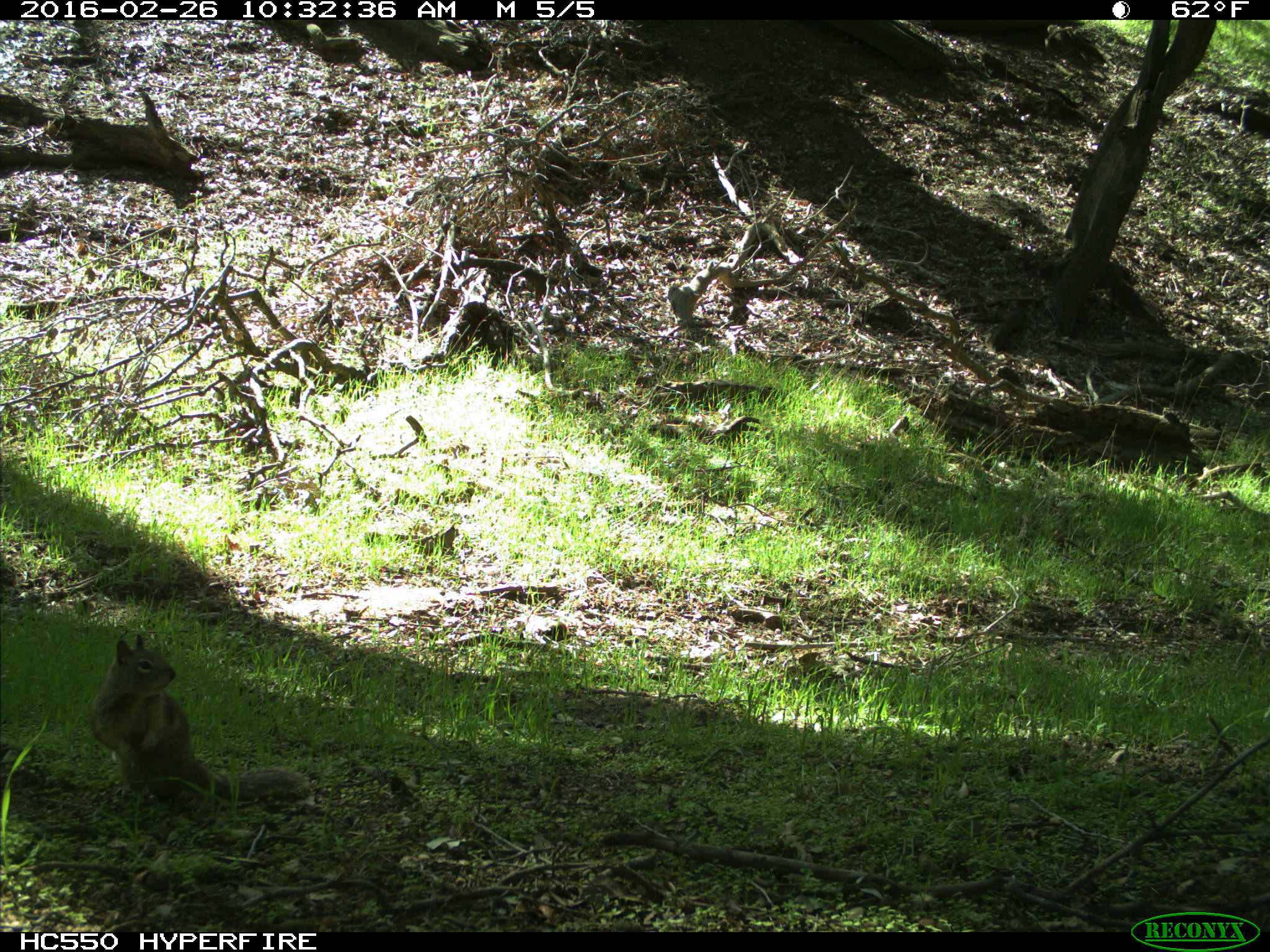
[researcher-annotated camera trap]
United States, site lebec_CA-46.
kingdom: Animalia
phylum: Chordata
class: Mammalia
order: Rodentia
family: Sciuridae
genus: Otospermophilus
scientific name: Otospermophilus beecheyi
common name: california ground squirrel